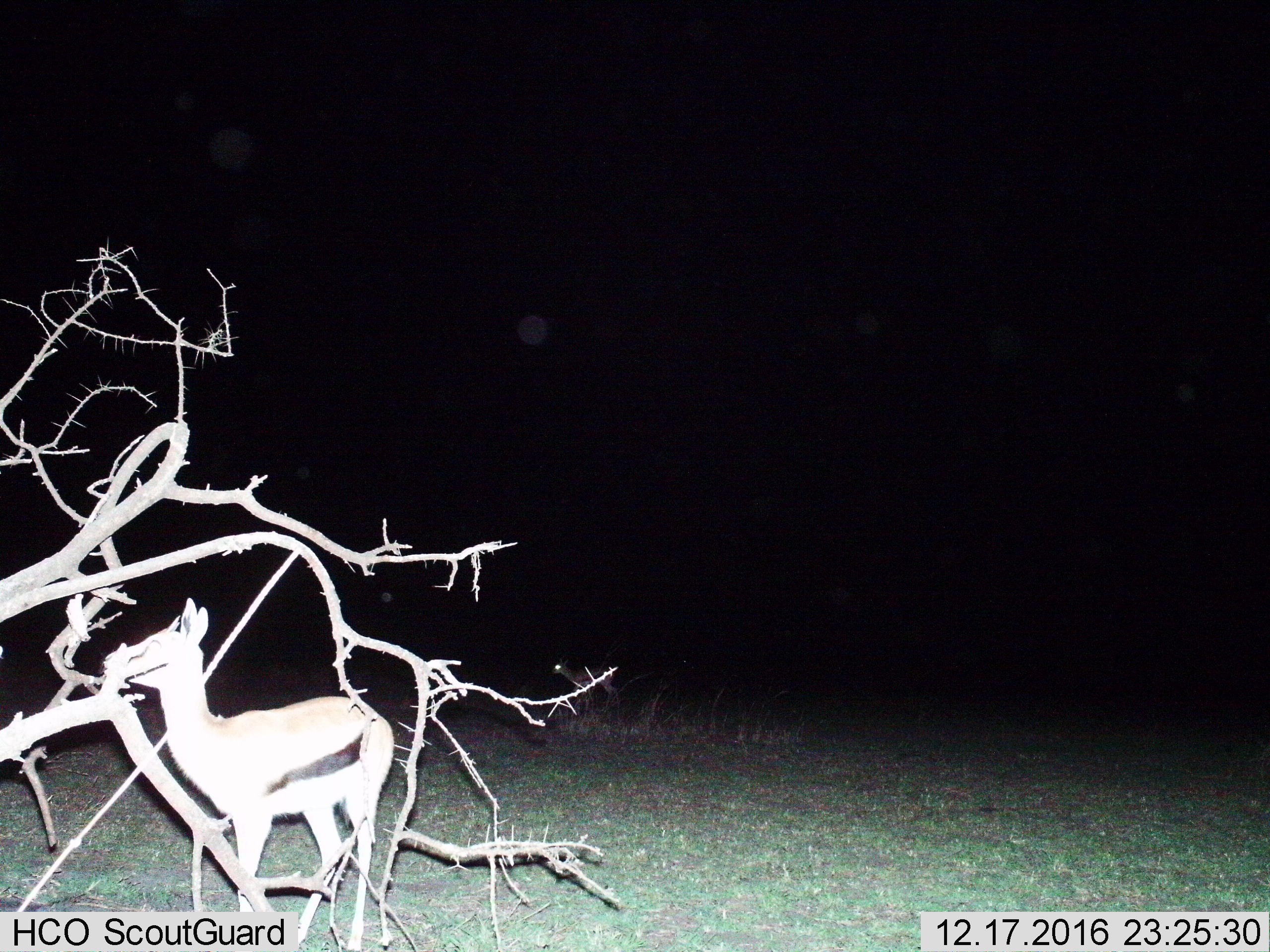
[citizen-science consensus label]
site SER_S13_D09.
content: unidentified animal